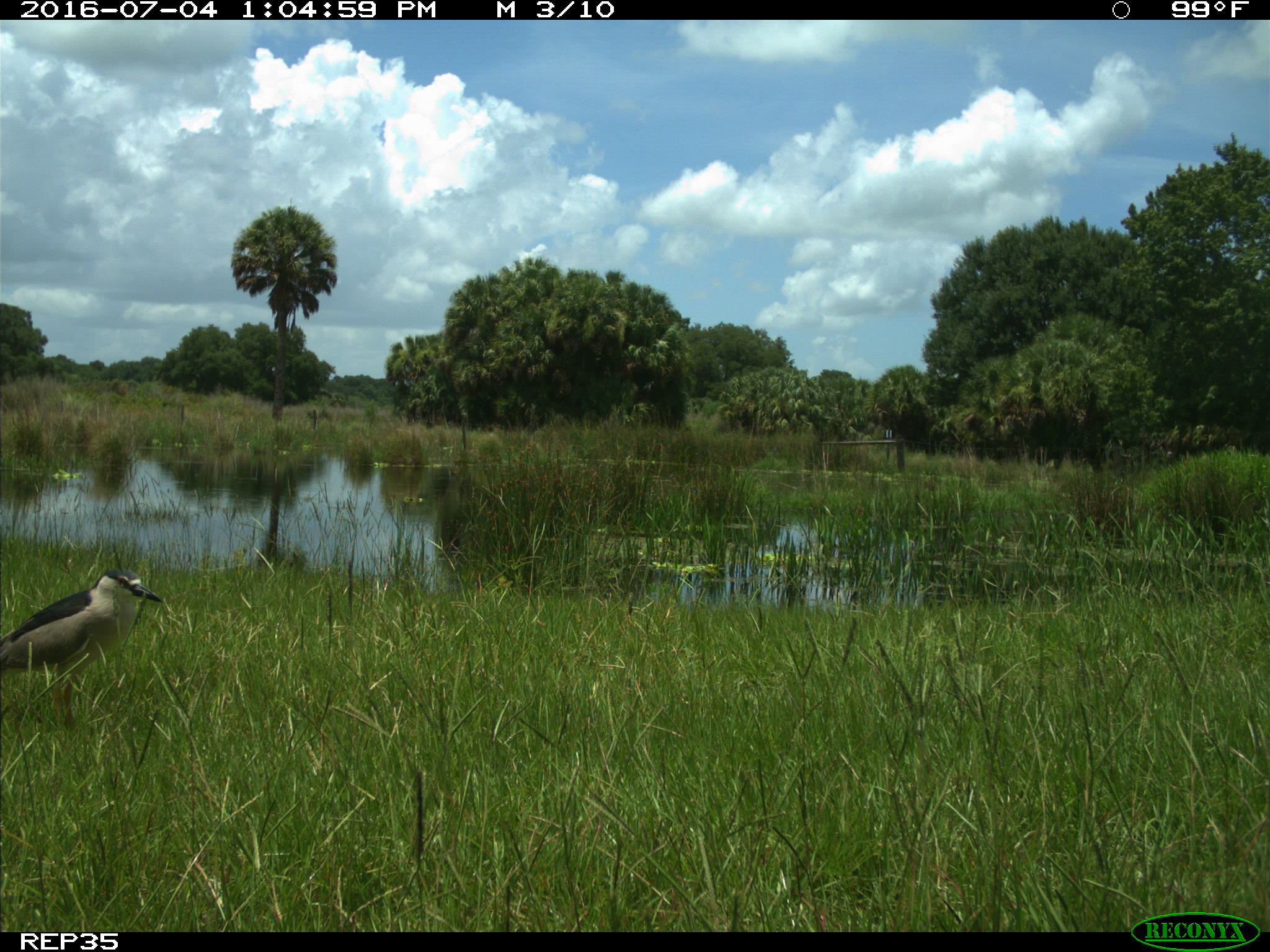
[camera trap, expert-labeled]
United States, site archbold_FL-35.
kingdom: Animalia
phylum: Chordata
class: Aves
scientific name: Aves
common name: birds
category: unidentified bird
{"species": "unidentified bird (birds) (Aves)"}